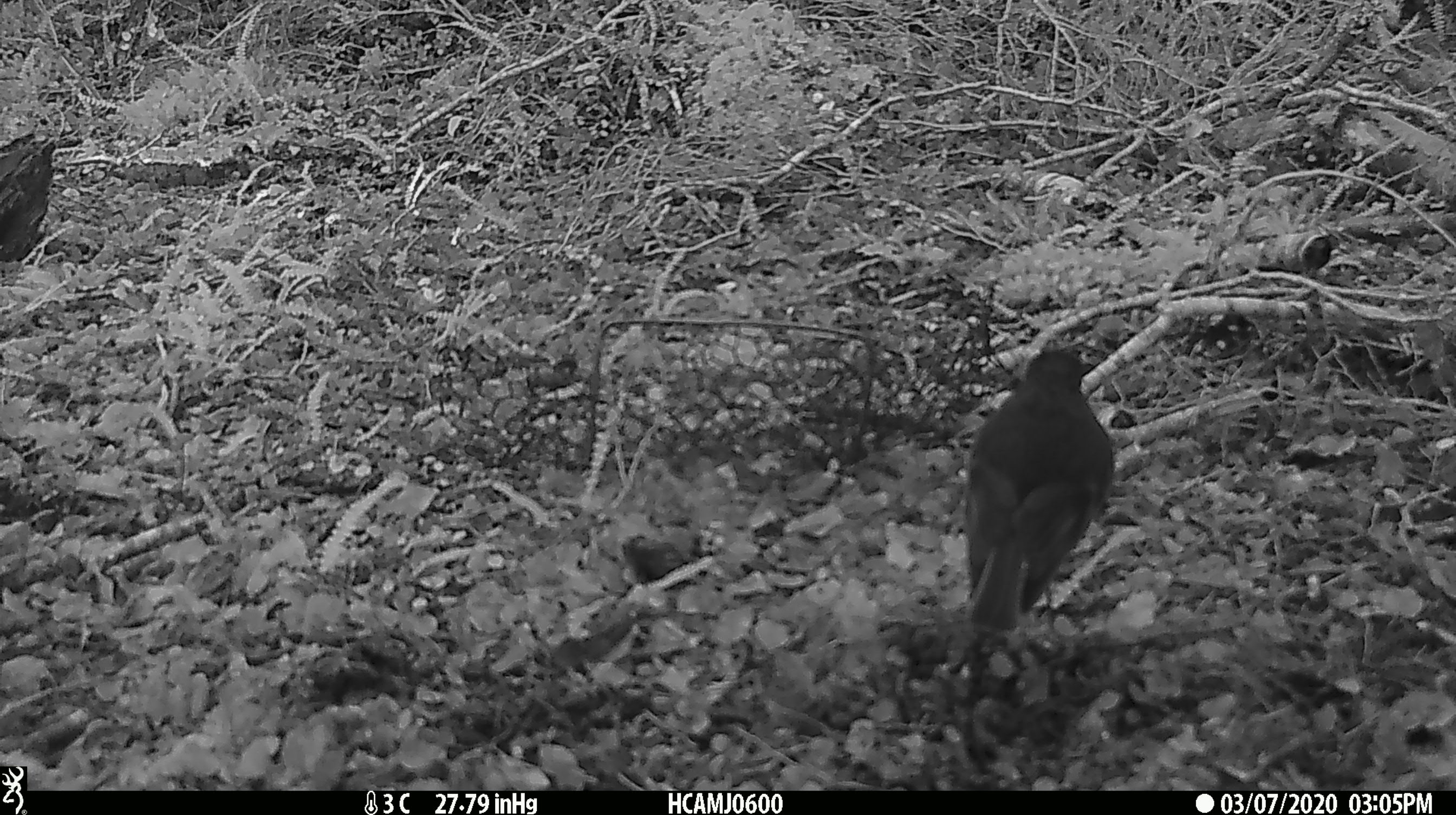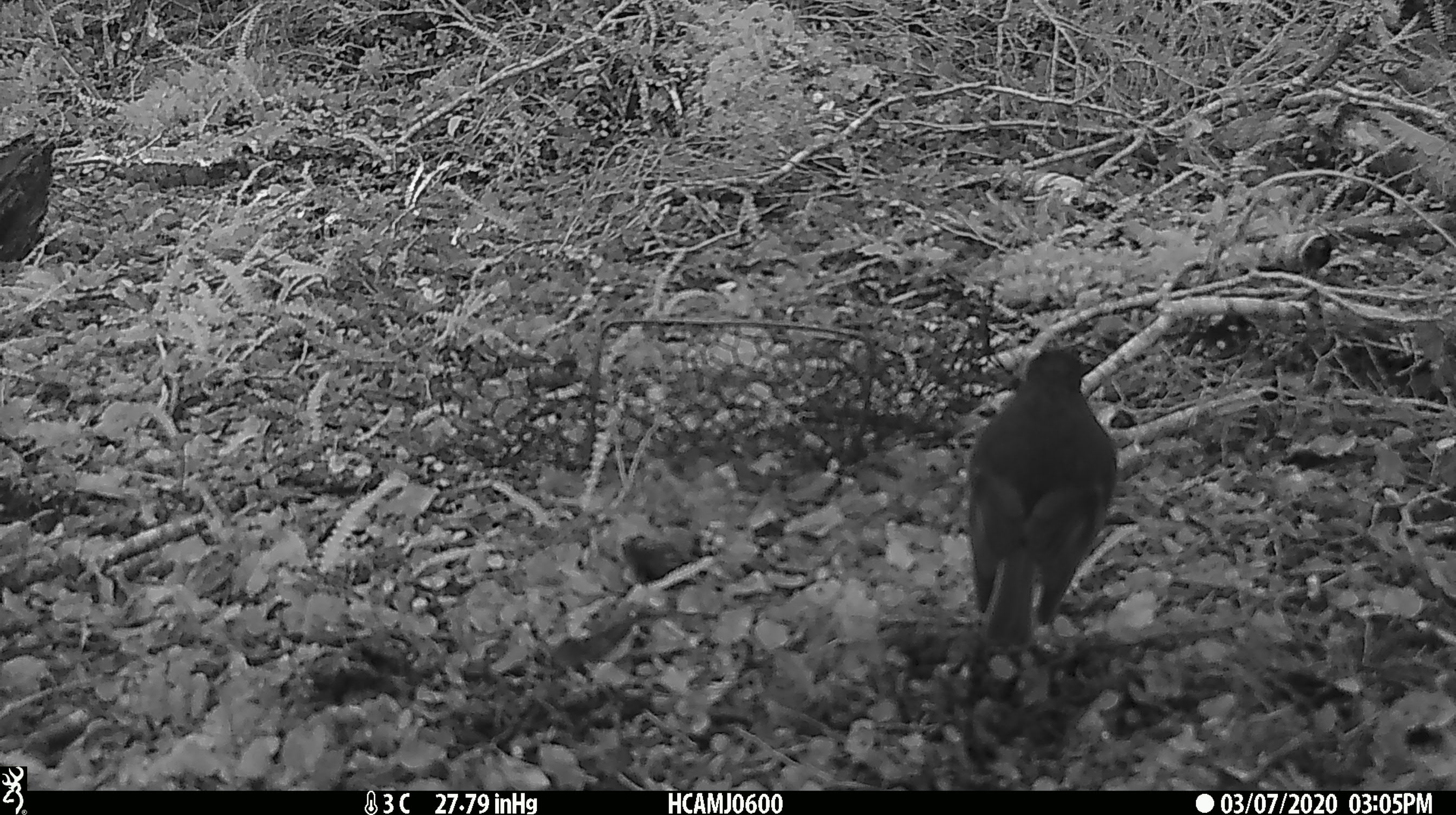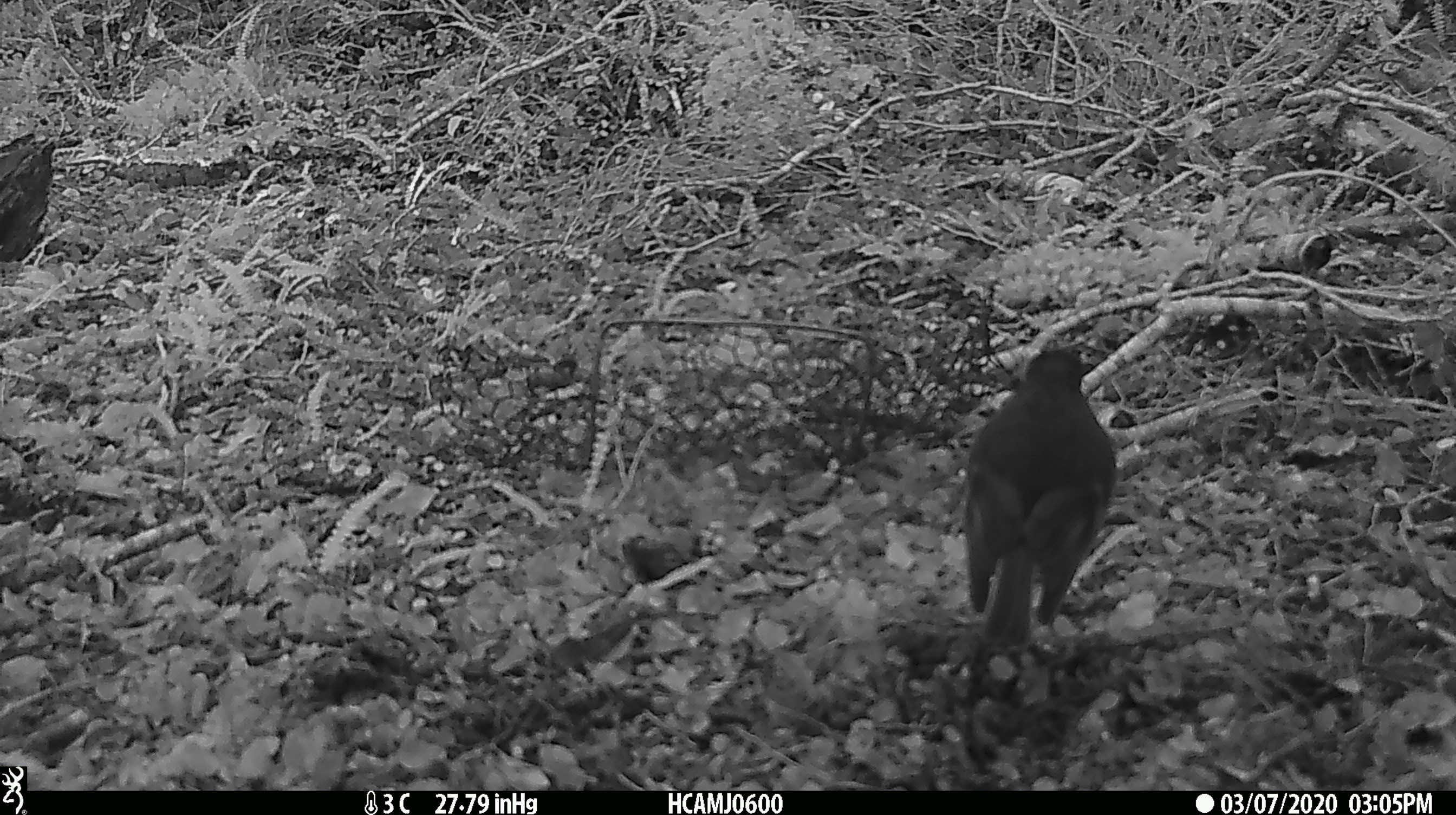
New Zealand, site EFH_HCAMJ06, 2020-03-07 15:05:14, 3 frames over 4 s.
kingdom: Animalia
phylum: Chordata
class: Aves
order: Passeriformes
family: Petroicidae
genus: Petroica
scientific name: Petroica australis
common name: new zealand robin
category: robin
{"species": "robin (new zealand robin) (Petroica australis)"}